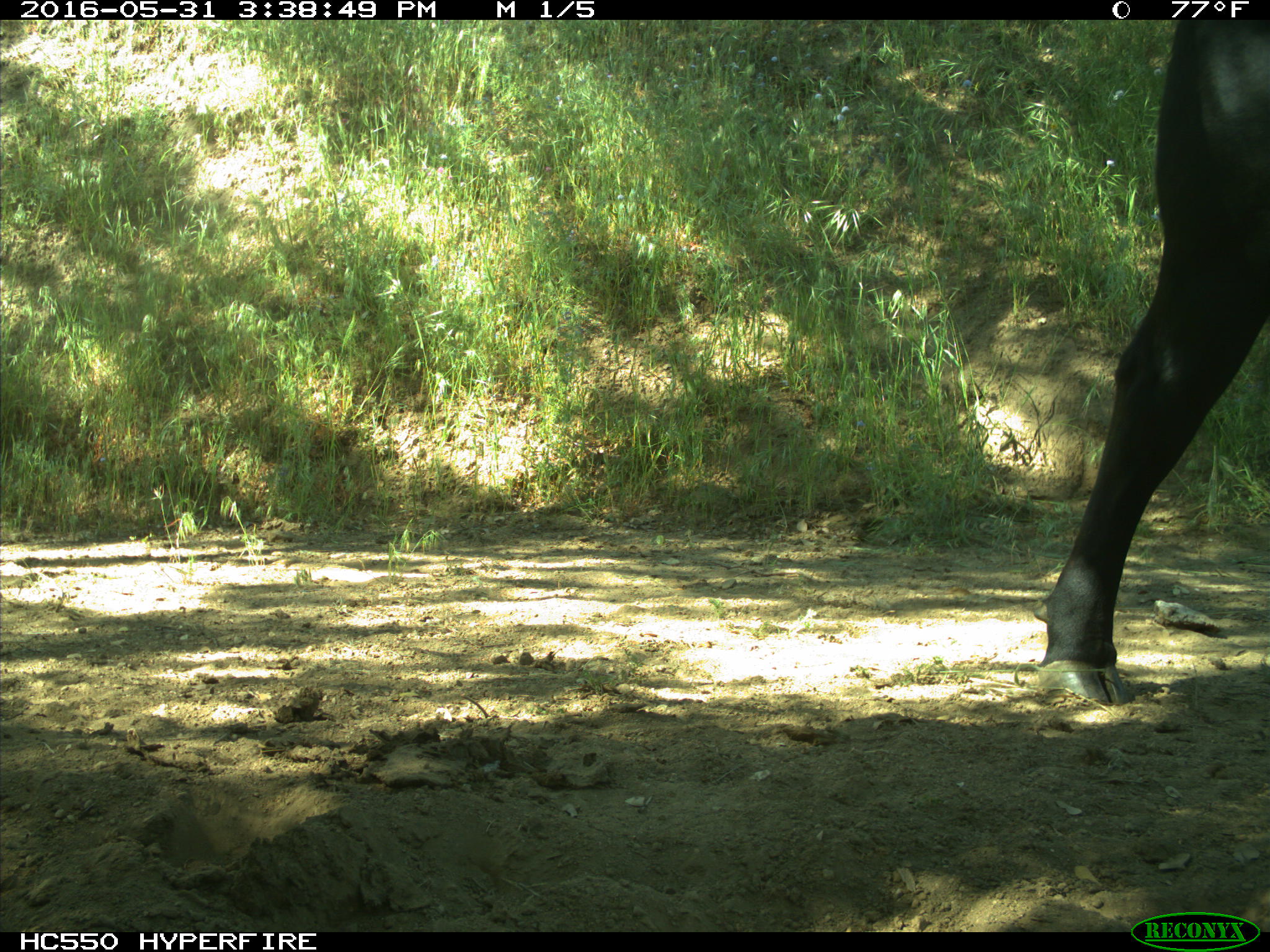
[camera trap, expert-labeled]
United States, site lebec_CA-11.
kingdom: Animalia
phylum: Chordata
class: Mammalia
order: Artiodactyla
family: Bovidae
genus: Bos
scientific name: Bos taurus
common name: domestic cow